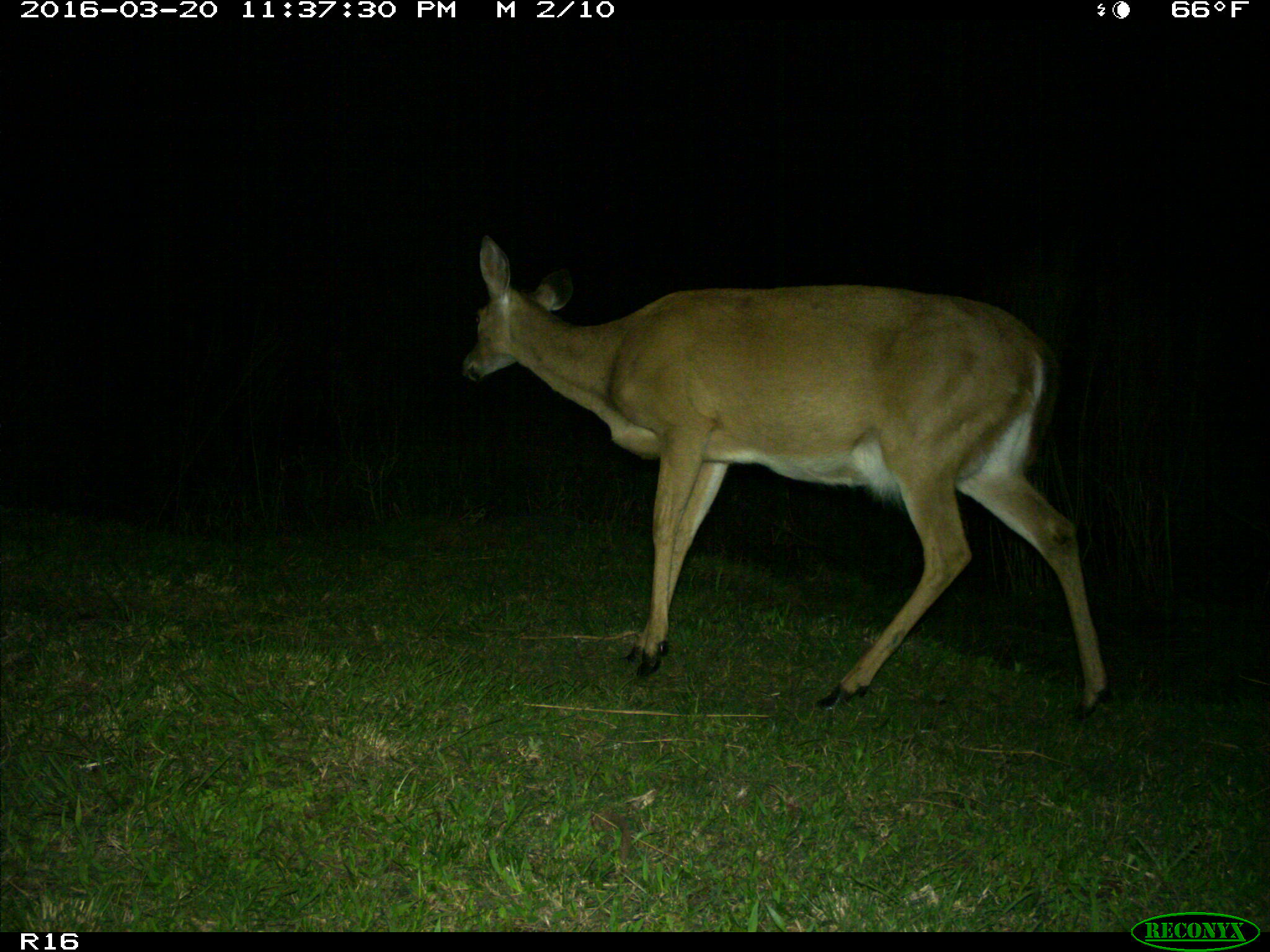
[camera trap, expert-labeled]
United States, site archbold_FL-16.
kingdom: Animalia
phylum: Chordata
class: Mammalia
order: Artiodactyla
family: Cervidae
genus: Odocoileus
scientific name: Odocoileus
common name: deer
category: unidentified deer